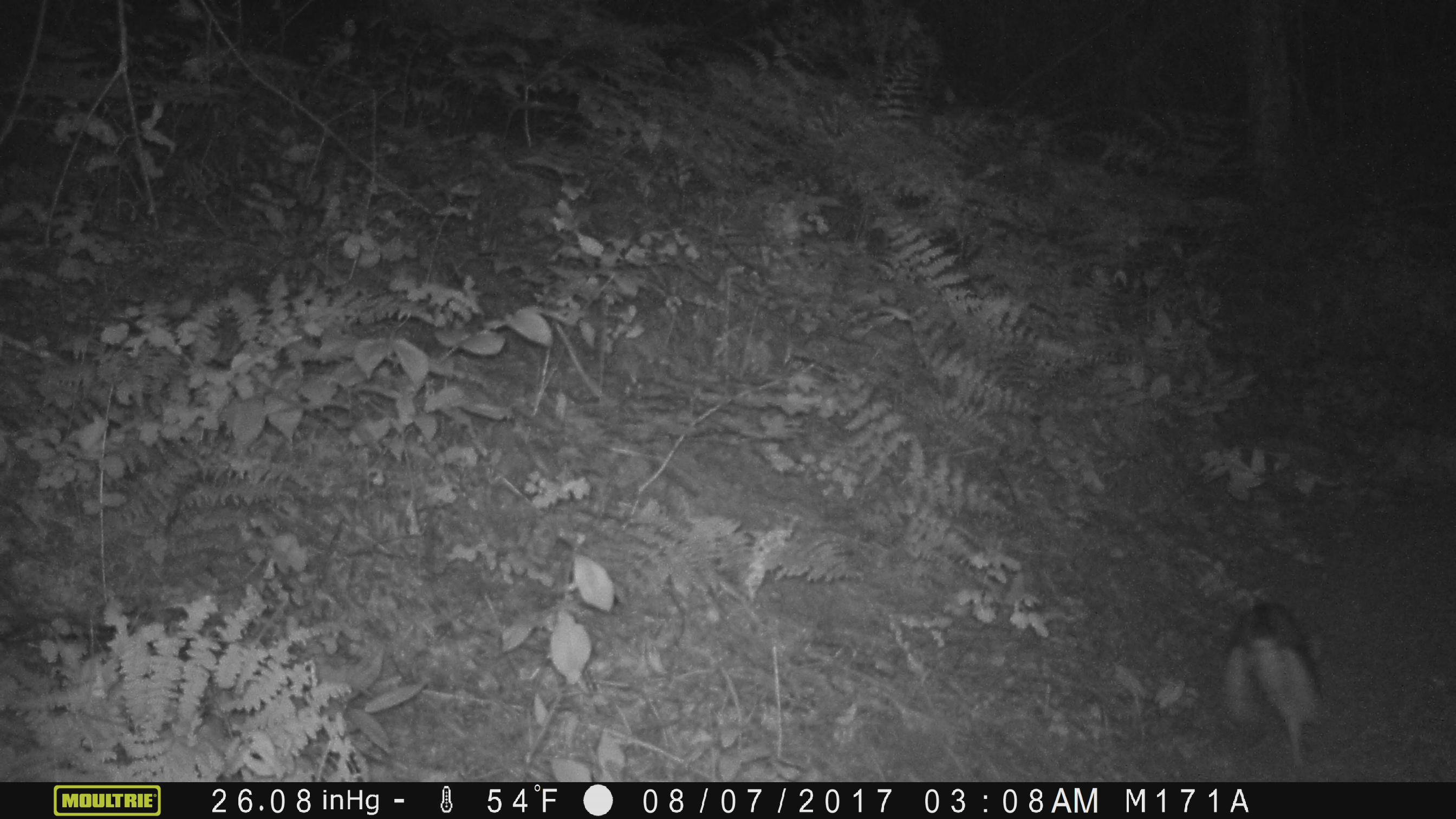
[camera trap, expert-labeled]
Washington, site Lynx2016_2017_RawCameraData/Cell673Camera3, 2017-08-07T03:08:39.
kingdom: Animalia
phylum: Chordata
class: Mammalia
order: Lagomorpha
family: Leporidae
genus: Lepus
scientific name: Lepus americanus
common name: snowshoe hare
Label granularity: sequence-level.